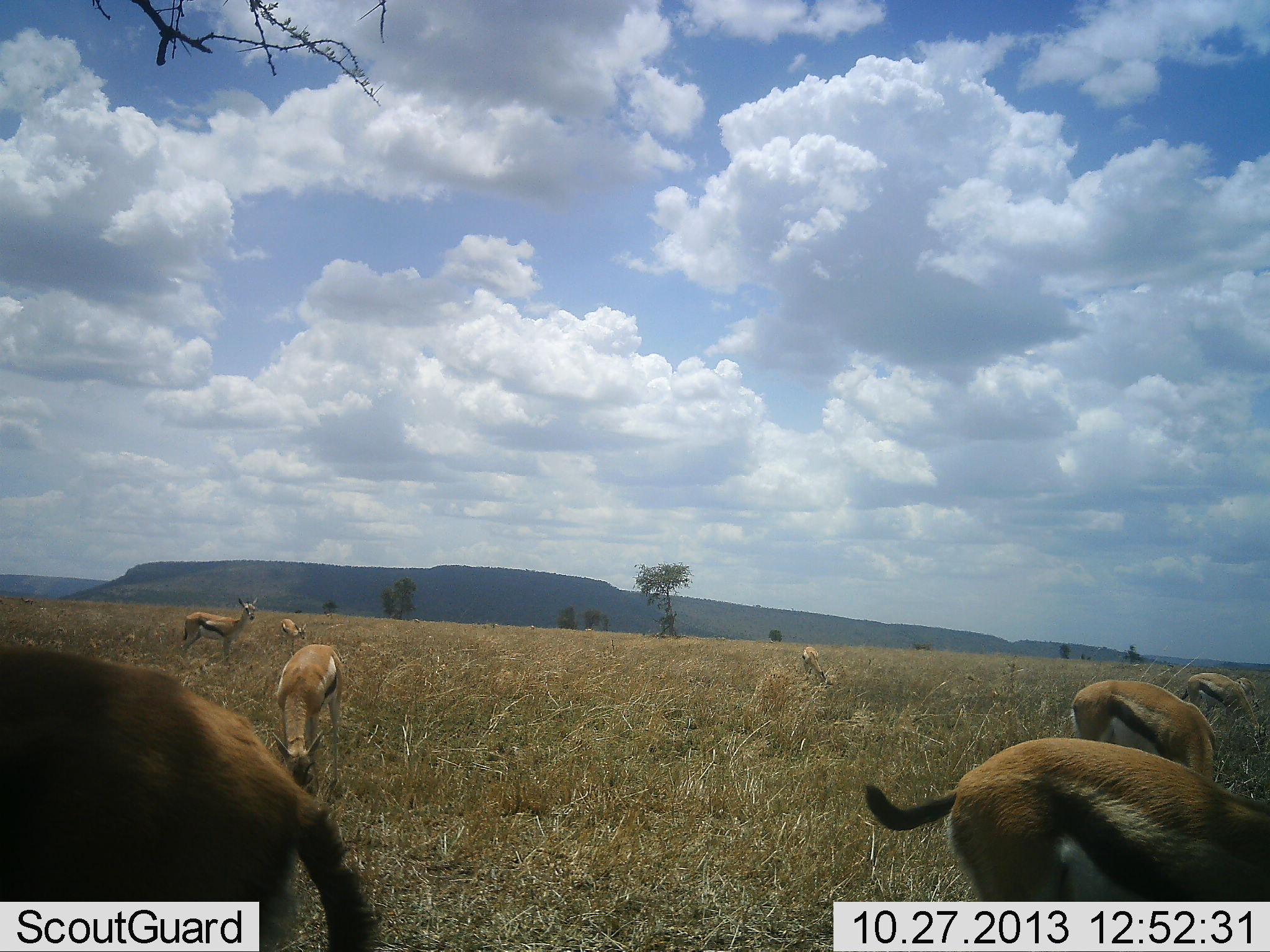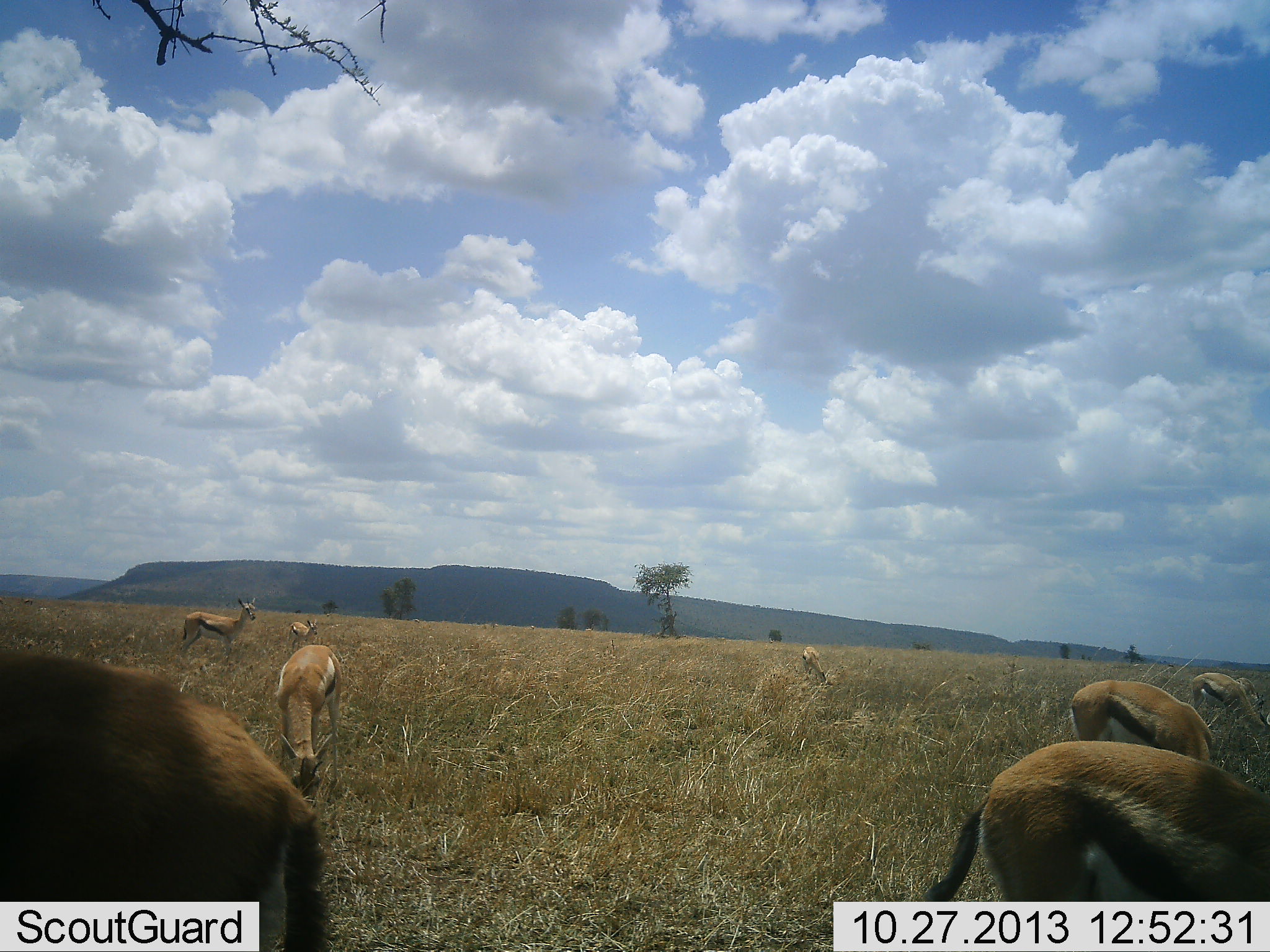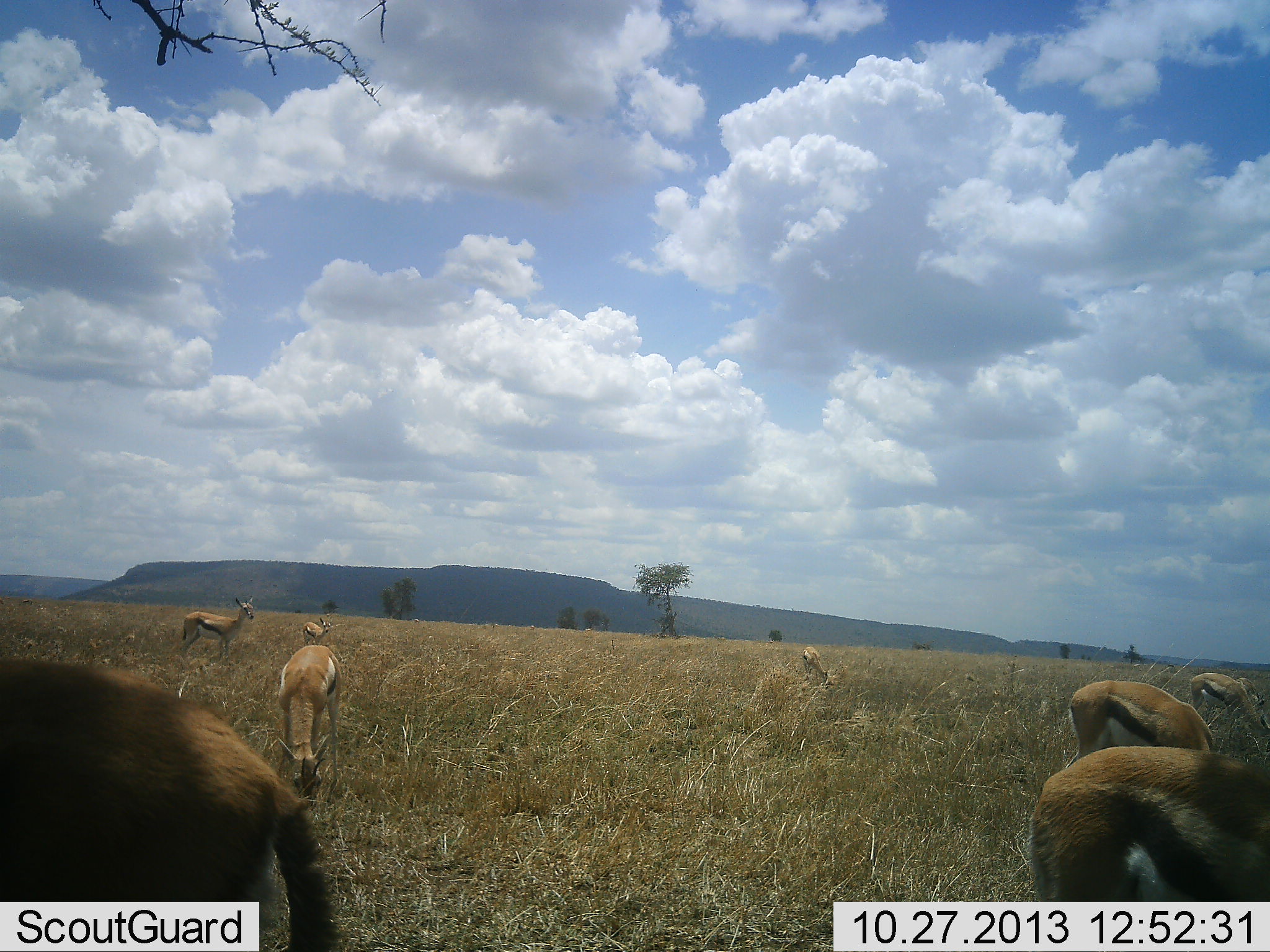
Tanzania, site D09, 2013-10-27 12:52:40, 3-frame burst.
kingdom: Animalia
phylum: Chordata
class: Mammalia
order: Artiodactyla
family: Bovidae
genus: Eudorcas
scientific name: Eudorcas thomsonii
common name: thomson's gazelle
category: gazellethomsons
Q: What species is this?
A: Gazellethomsons (thomson's gazelle) (Eudorcas thomsonii).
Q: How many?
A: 9.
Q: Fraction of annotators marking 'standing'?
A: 40%.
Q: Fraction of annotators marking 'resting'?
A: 0%.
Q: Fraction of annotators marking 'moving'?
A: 20%.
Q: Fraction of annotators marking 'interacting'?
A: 0%.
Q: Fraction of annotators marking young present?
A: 10%.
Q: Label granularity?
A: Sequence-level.